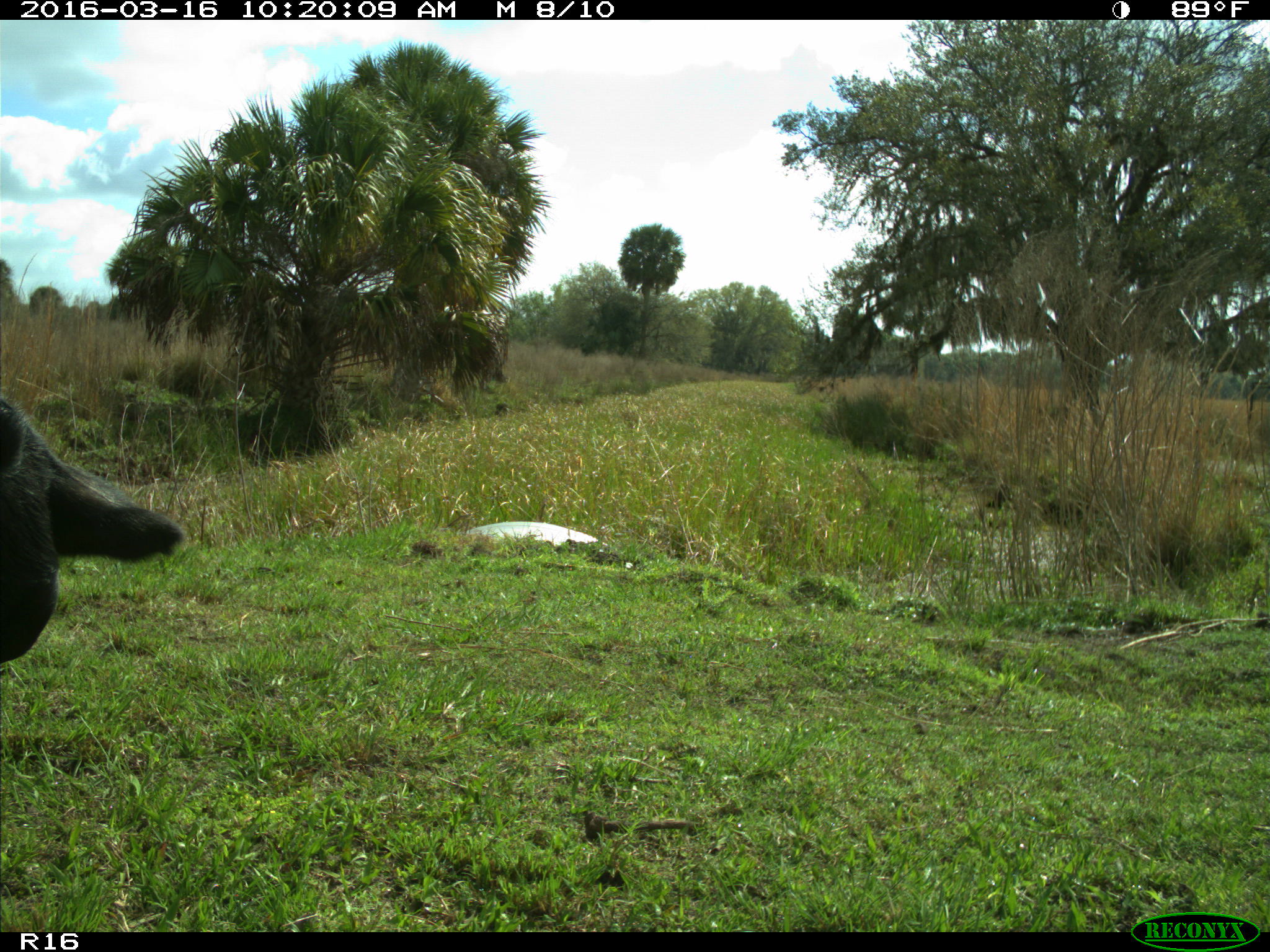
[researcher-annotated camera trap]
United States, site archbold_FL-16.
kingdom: Animalia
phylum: Chordata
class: Mammalia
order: Artiodactyla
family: Bovidae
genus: Bos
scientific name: Bos taurus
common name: domestic cow